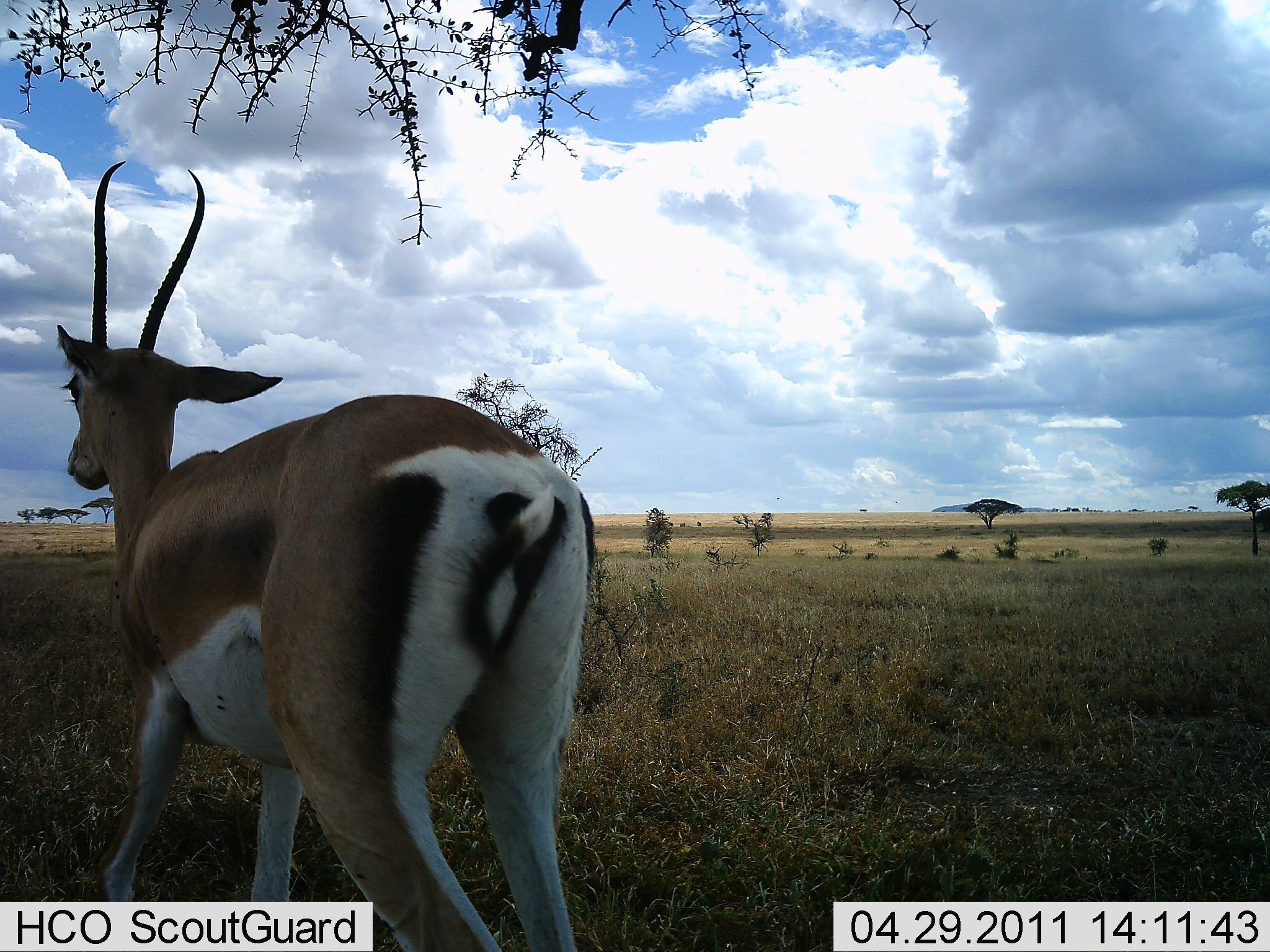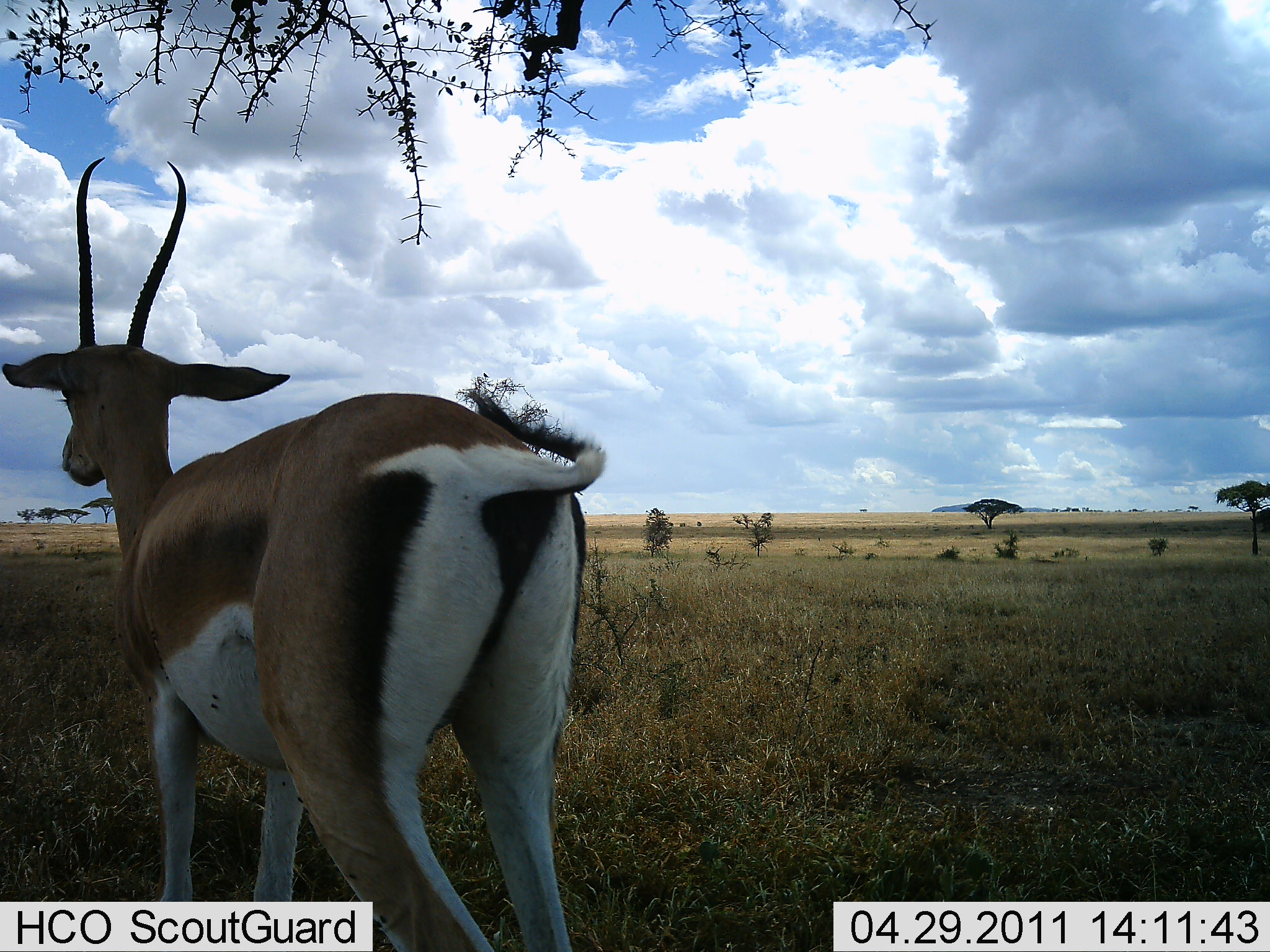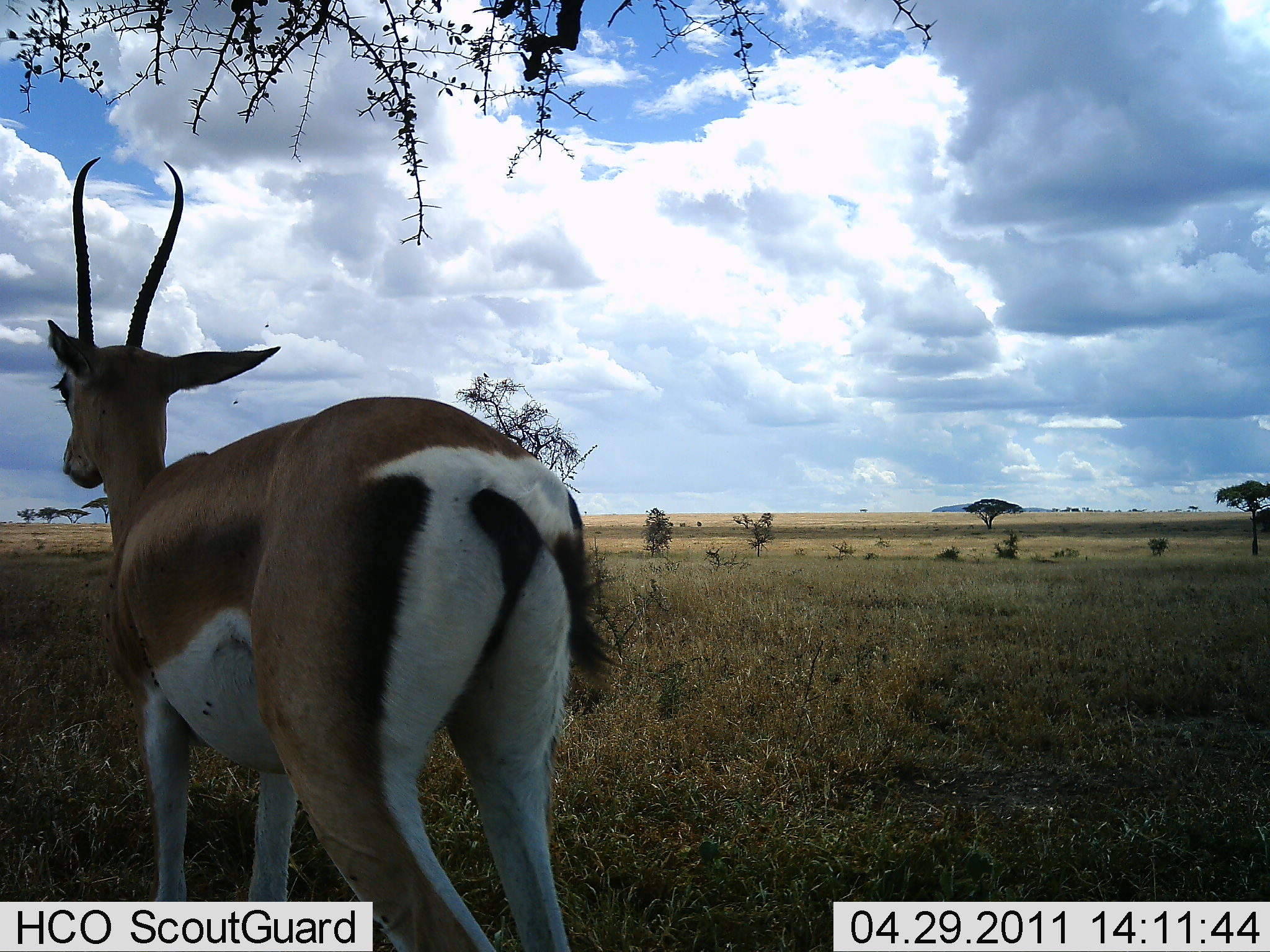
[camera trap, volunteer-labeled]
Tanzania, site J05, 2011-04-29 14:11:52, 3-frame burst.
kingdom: Animalia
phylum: Chordata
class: Mammalia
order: Artiodactyla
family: Bovidae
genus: Nanger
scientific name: Nanger granti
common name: grant's gazelle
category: gazellegrants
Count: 1.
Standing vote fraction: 82%.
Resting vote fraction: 9%.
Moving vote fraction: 9%.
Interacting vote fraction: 0%.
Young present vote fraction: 0%.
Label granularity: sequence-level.